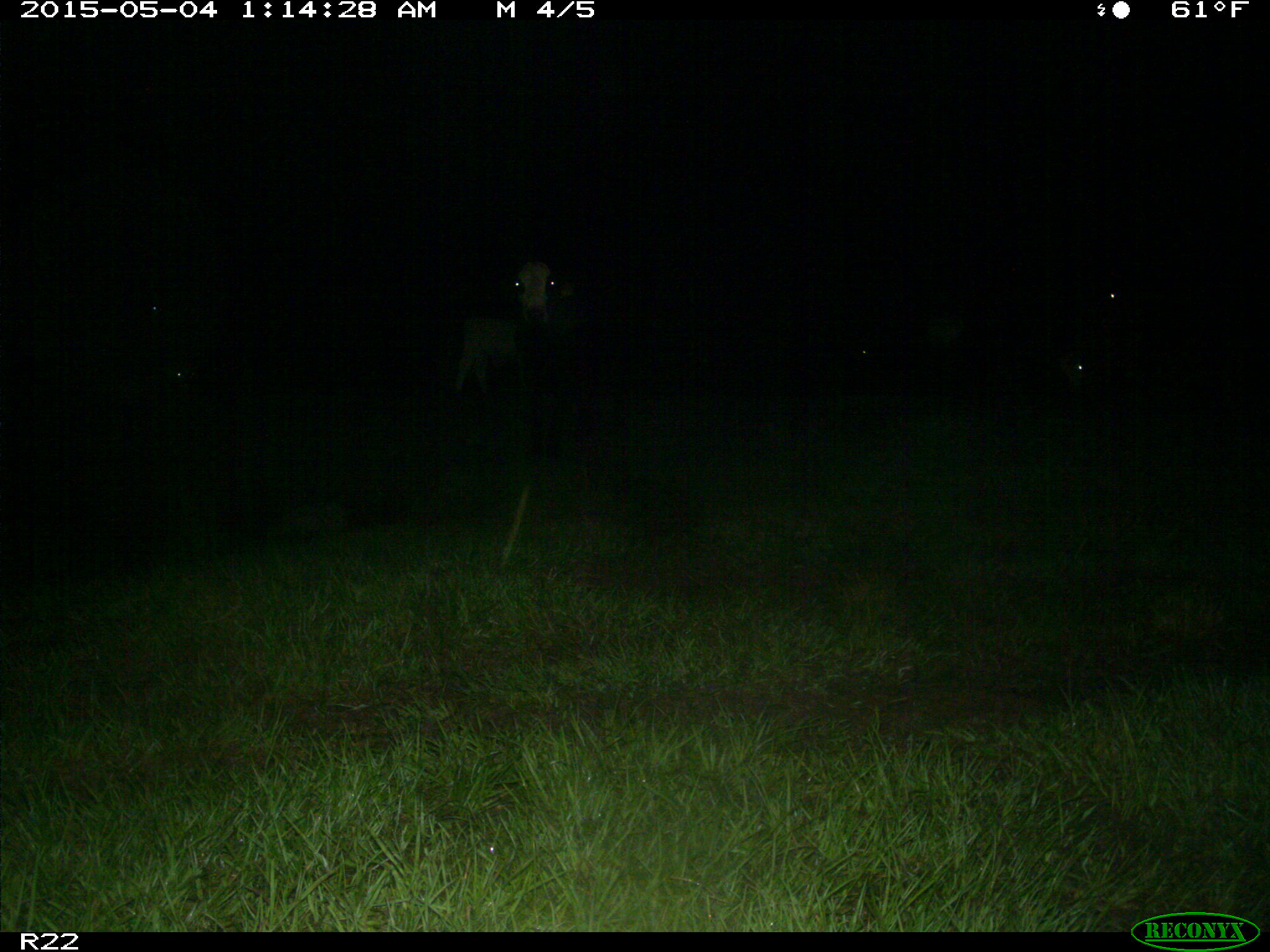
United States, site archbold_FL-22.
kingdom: Animalia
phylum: Chordata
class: Mammalia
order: Artiodactyla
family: Bovidae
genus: Bos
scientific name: Bos taurus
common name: domestic cow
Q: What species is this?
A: Bos taurus (domestic cow).